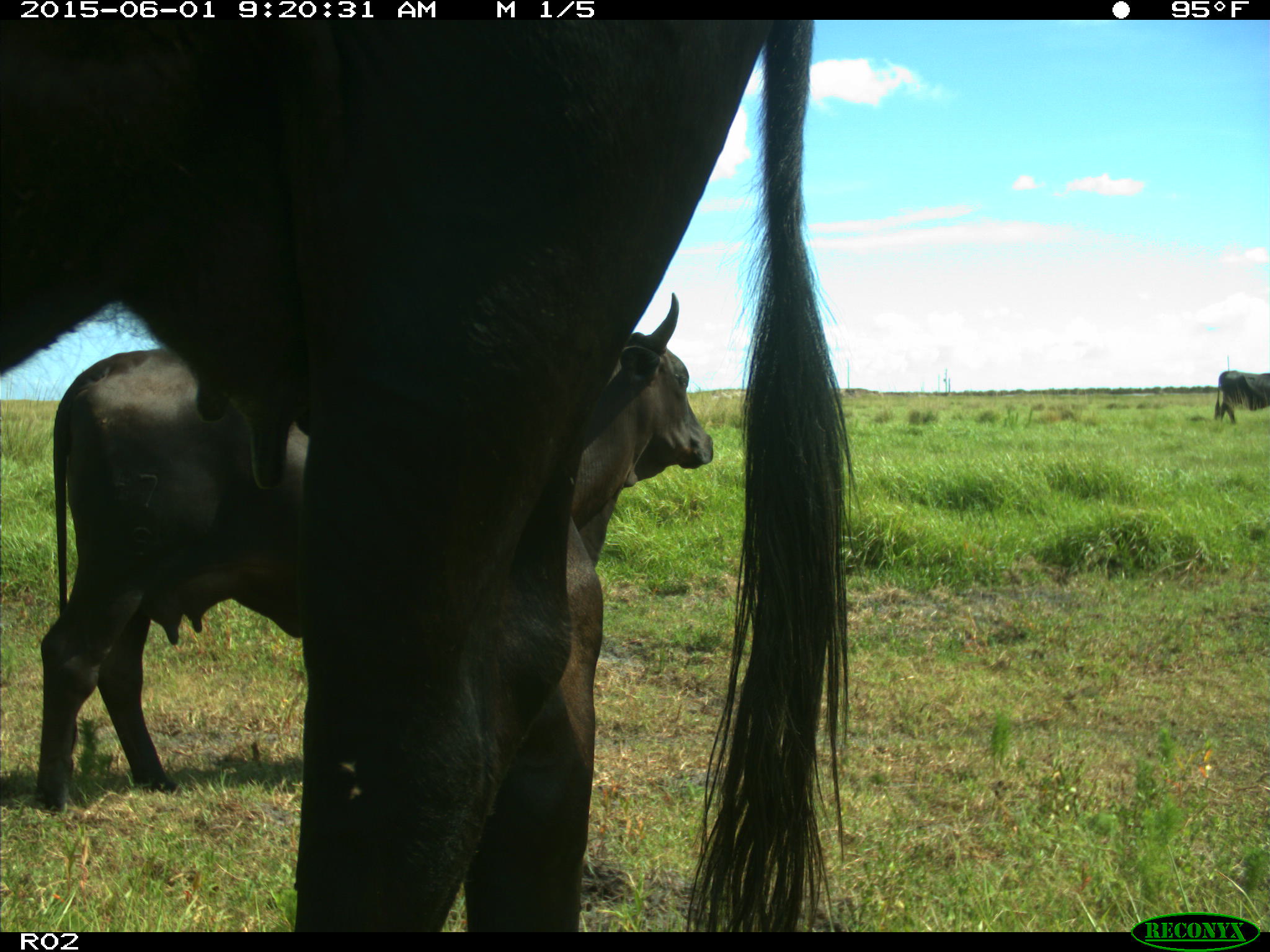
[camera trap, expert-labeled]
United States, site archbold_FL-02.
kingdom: Animalia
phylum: Chordata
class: Mammalia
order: Artiodactyla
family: Bovidae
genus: Bos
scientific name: Bos taurus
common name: domestic cow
Bos taurus (domestic cow).